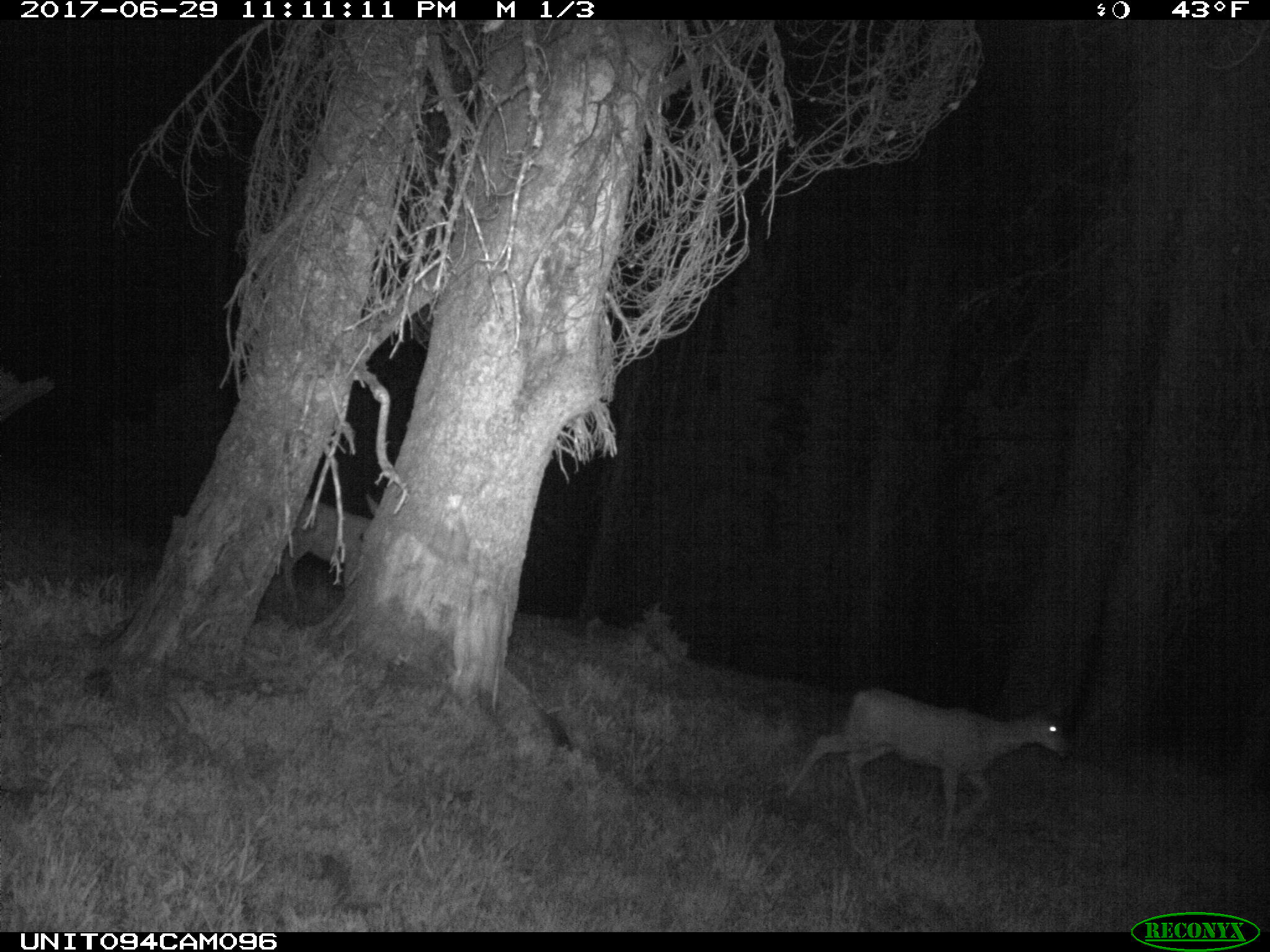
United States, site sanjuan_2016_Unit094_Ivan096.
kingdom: Animalia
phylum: Chordata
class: Mammalia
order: Artiodactyla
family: Cervidae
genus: Odocoileus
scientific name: Odocoileus hemionus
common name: mule deer